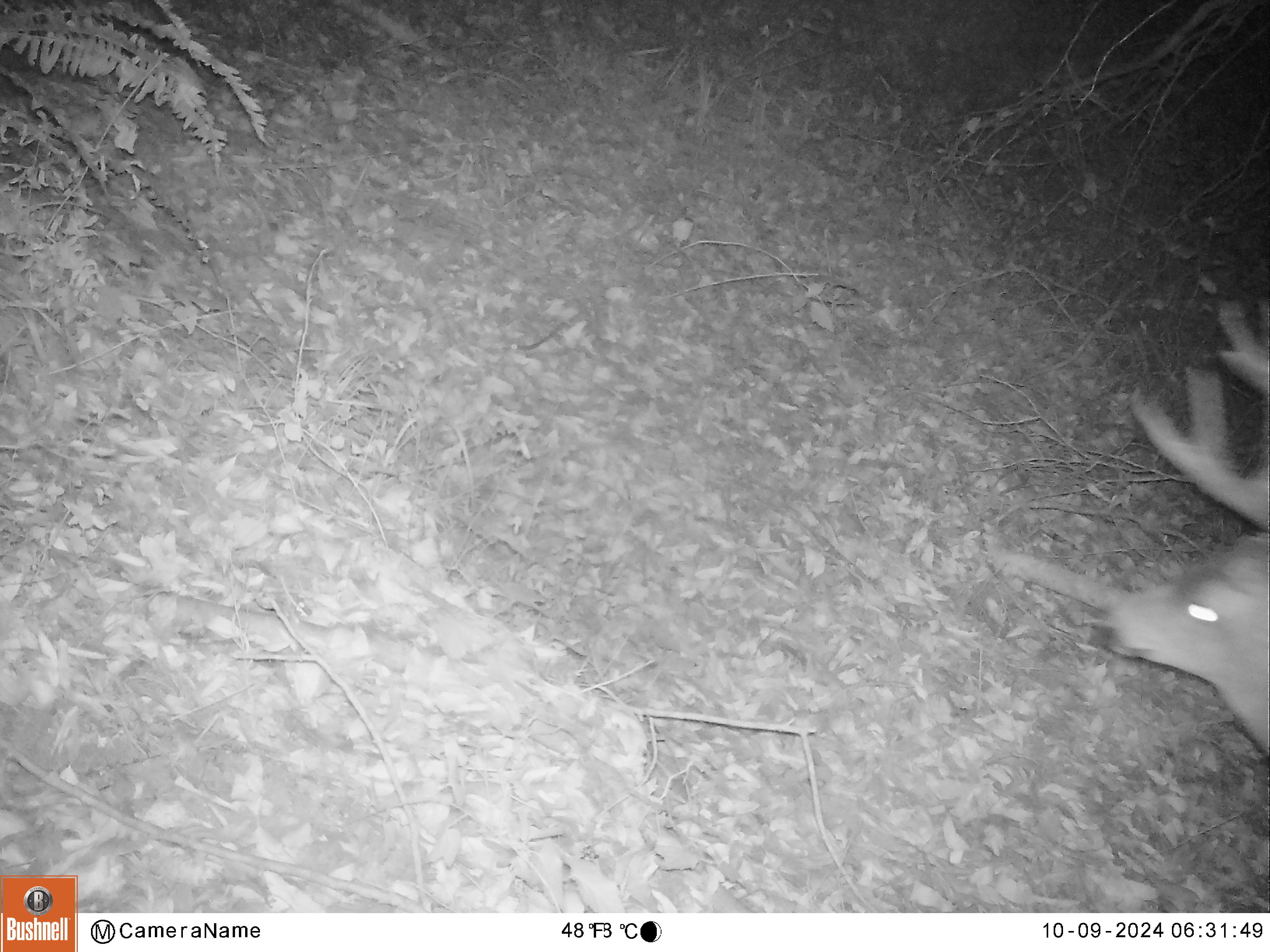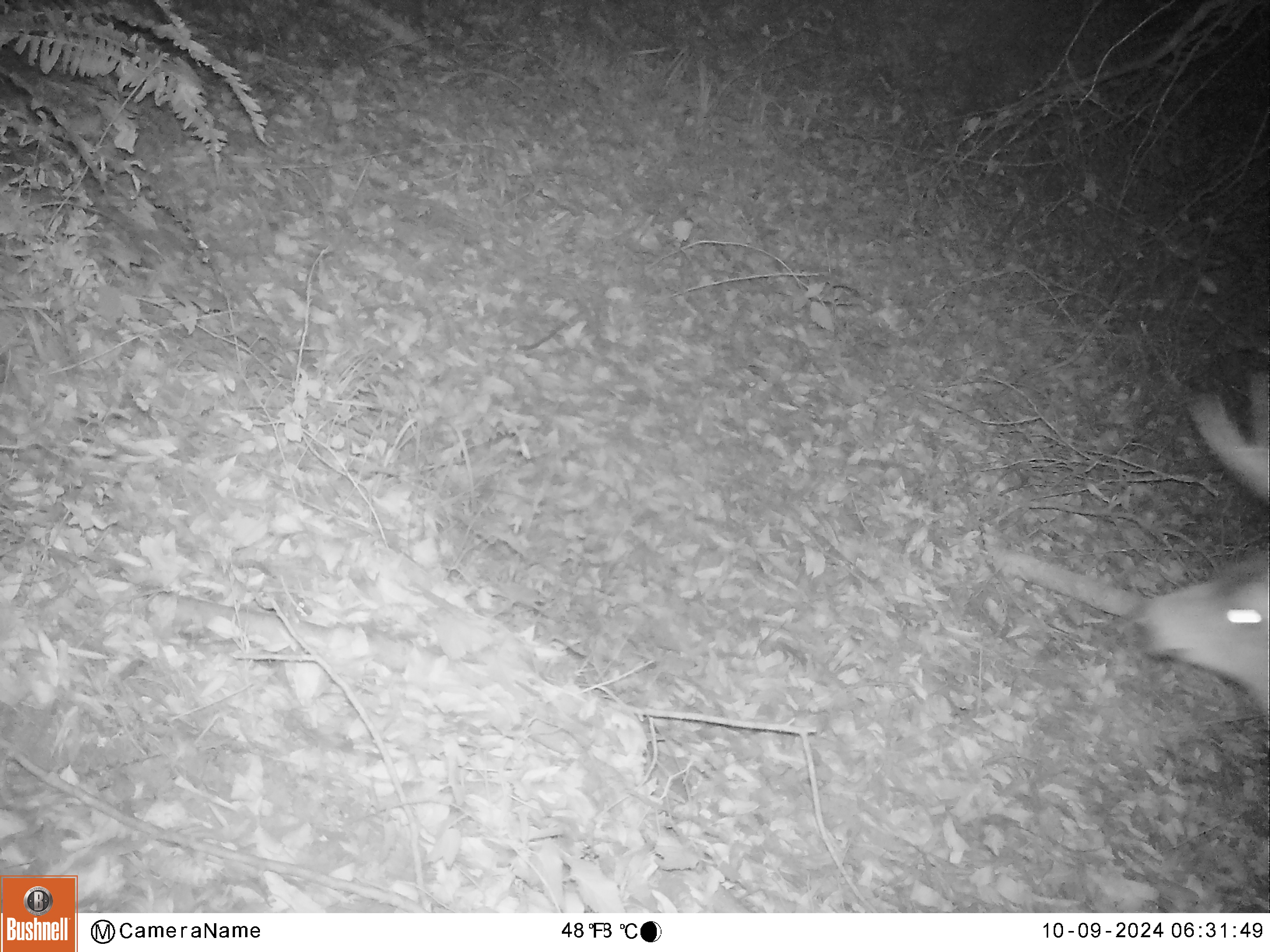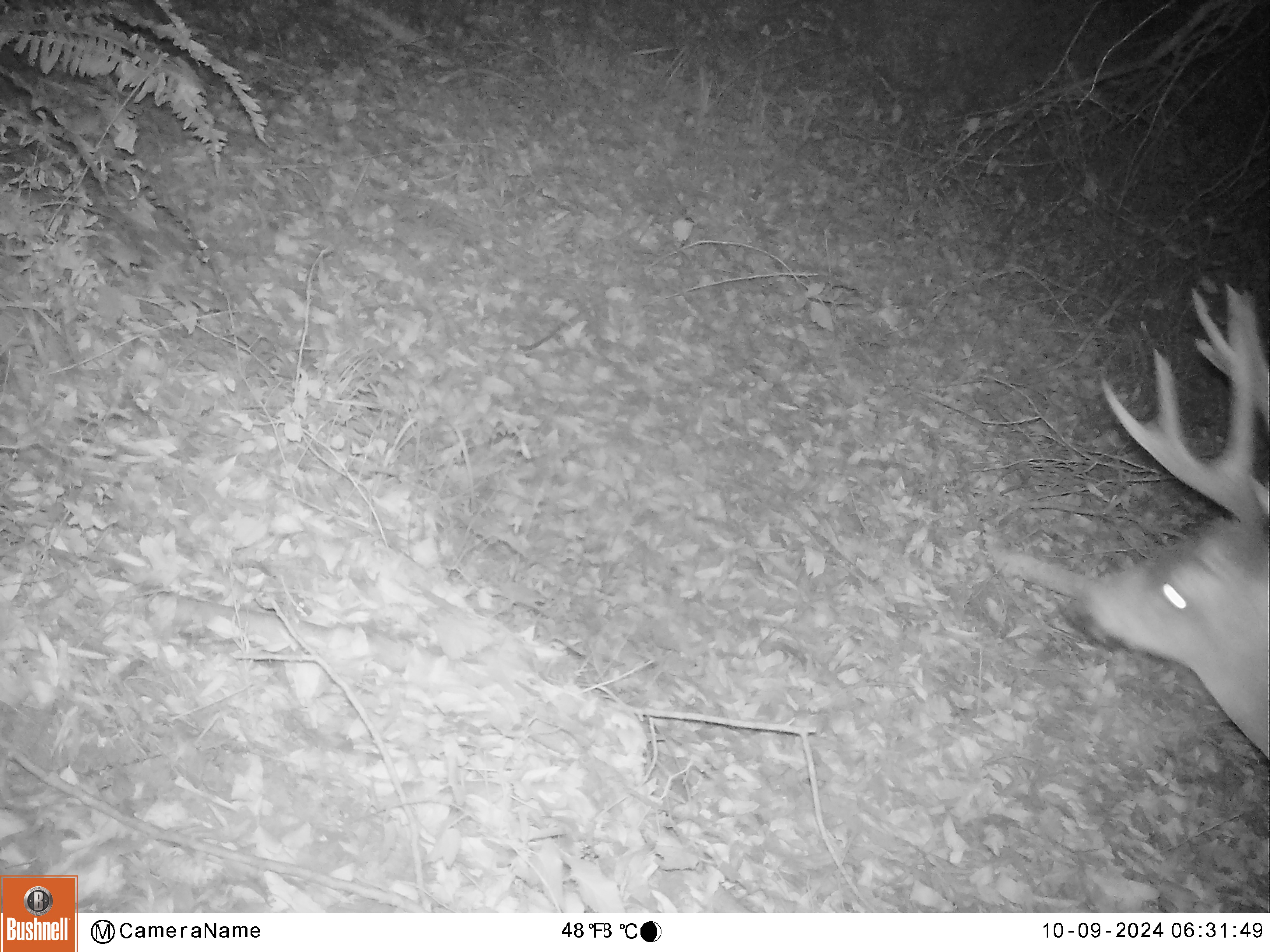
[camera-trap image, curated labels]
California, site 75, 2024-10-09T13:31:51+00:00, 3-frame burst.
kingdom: Animalia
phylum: Chordata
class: Mammalia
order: Artiodactyla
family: Cervidae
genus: Odocoileus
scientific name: Odocoileus hemionus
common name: mule deer